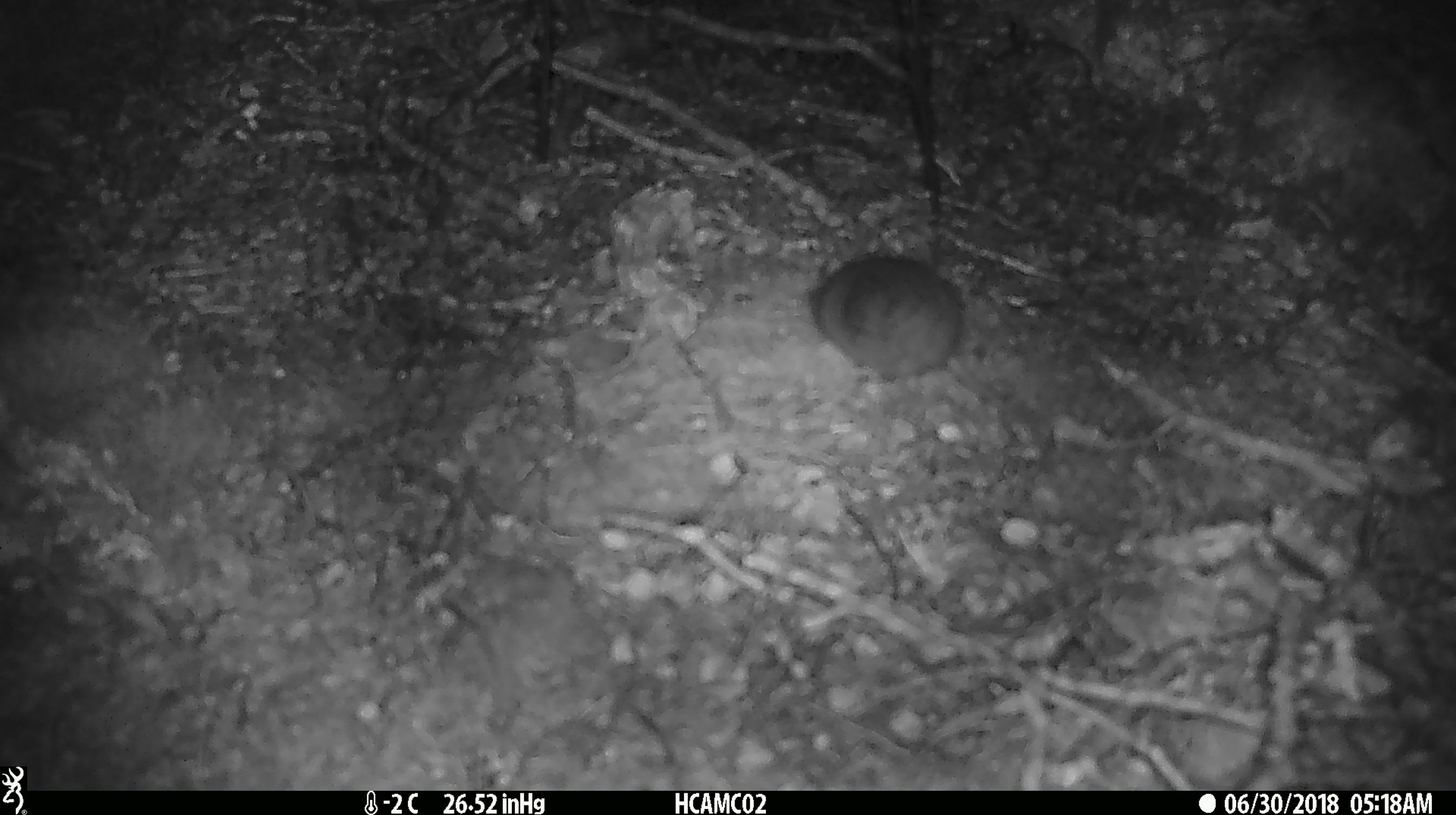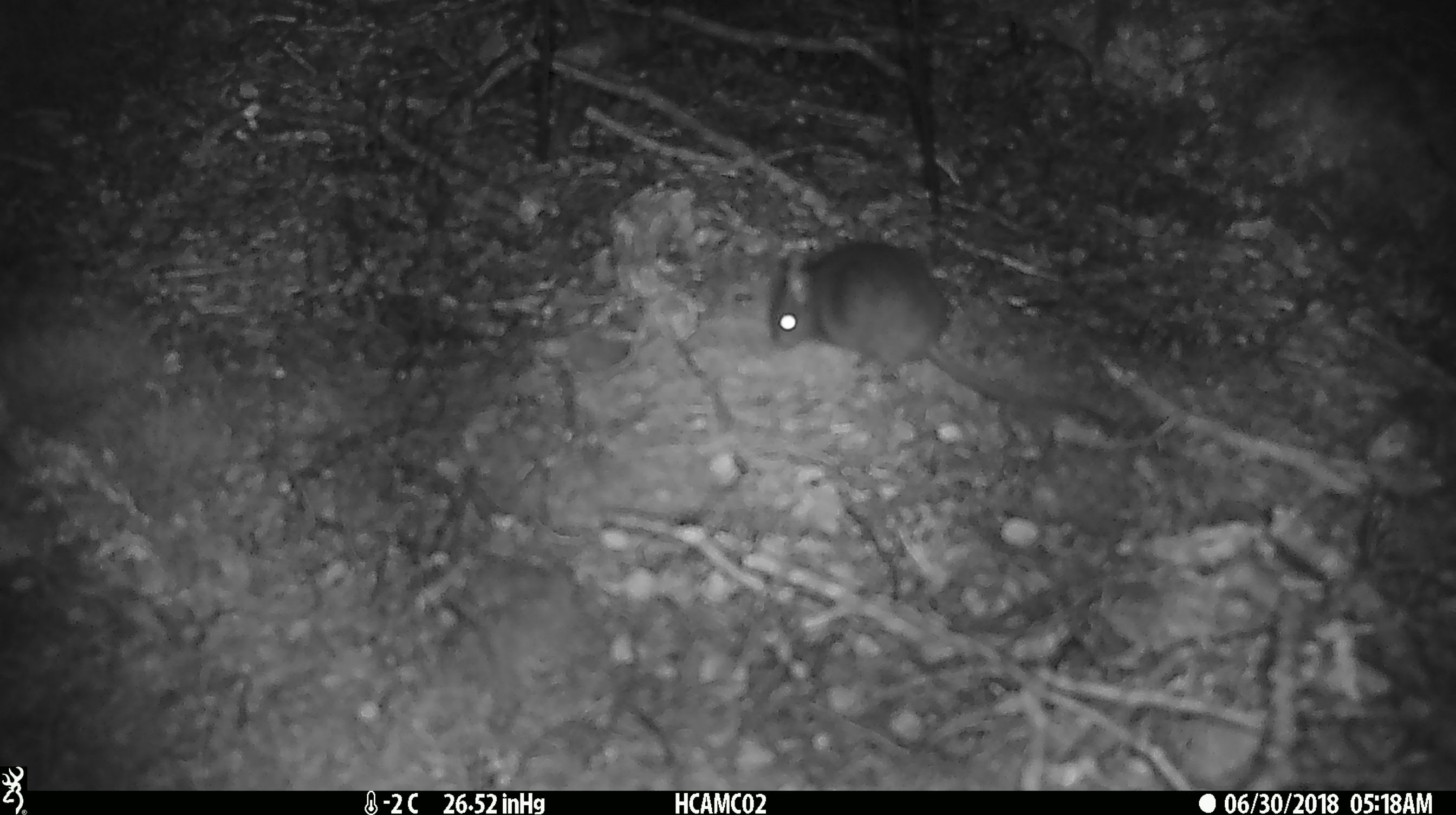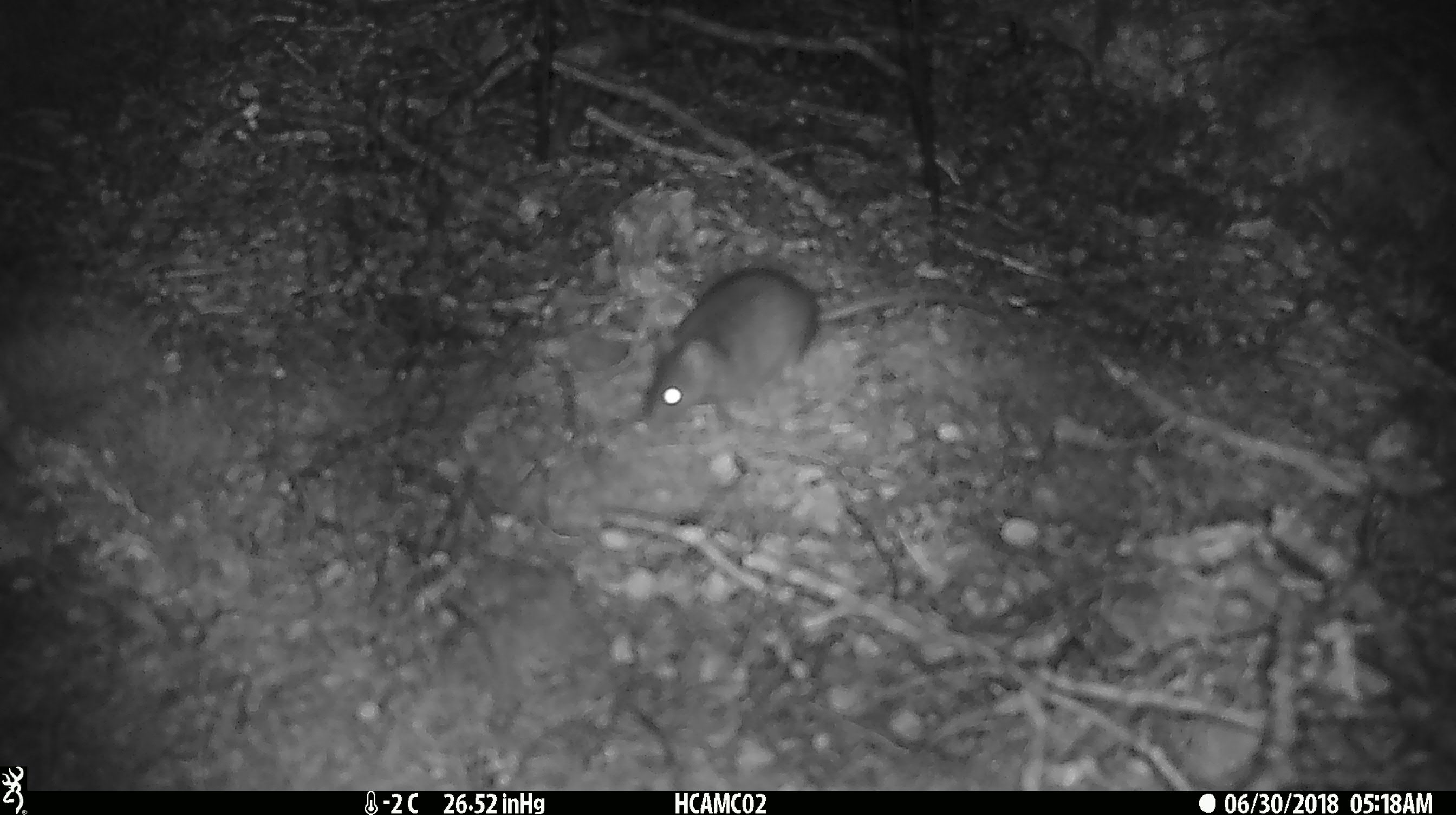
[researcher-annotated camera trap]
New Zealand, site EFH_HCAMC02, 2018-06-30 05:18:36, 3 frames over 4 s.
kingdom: Animalia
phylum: Chordata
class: Mammalia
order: Rodentia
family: Muridae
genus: Mus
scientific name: Mus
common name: mouse